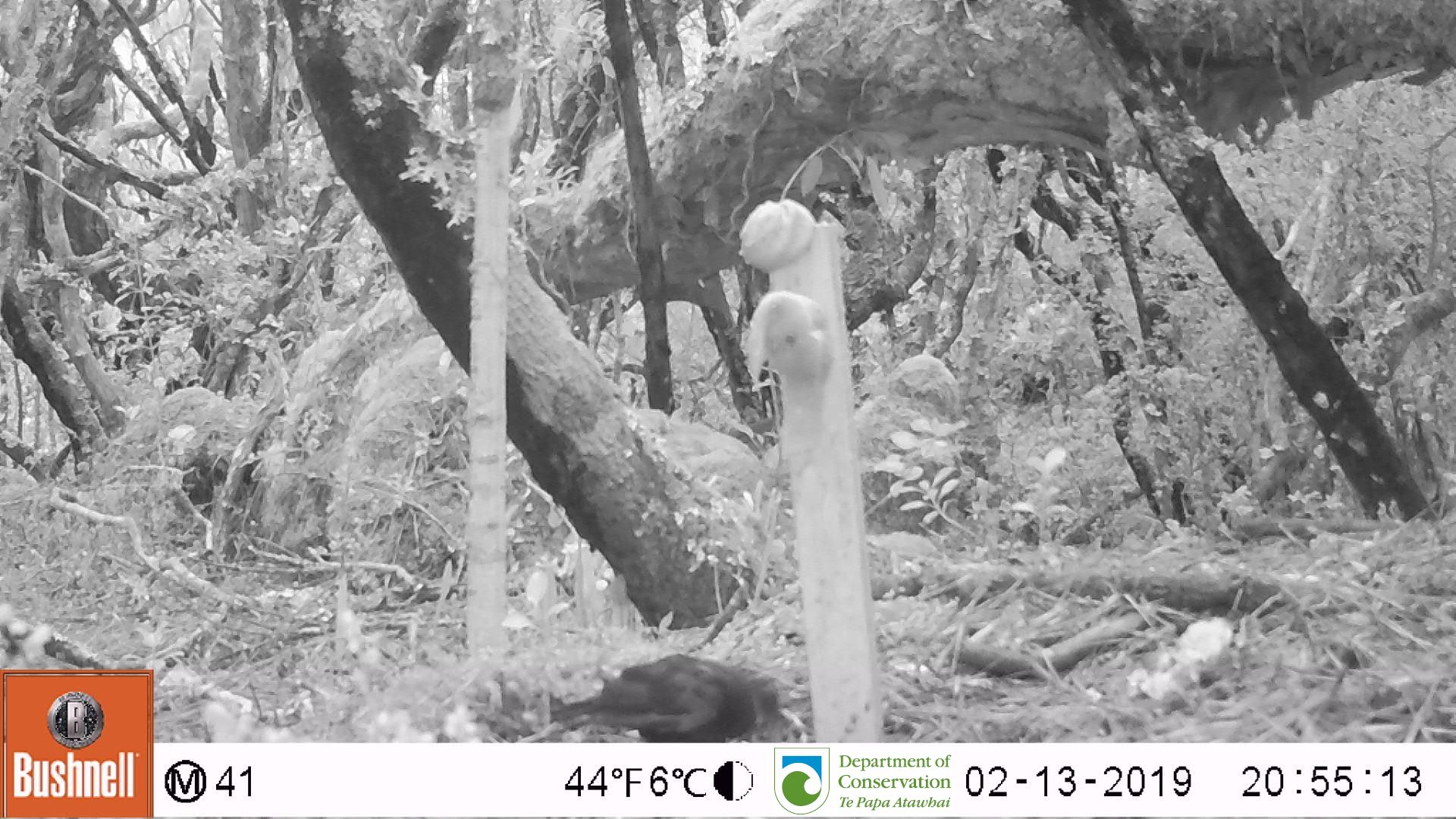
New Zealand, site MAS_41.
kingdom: Animalia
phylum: Chordata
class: Aves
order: Passeriformes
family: Turdidae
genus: Turdus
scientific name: Turdus merula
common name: eurasian blackbird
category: blackbird